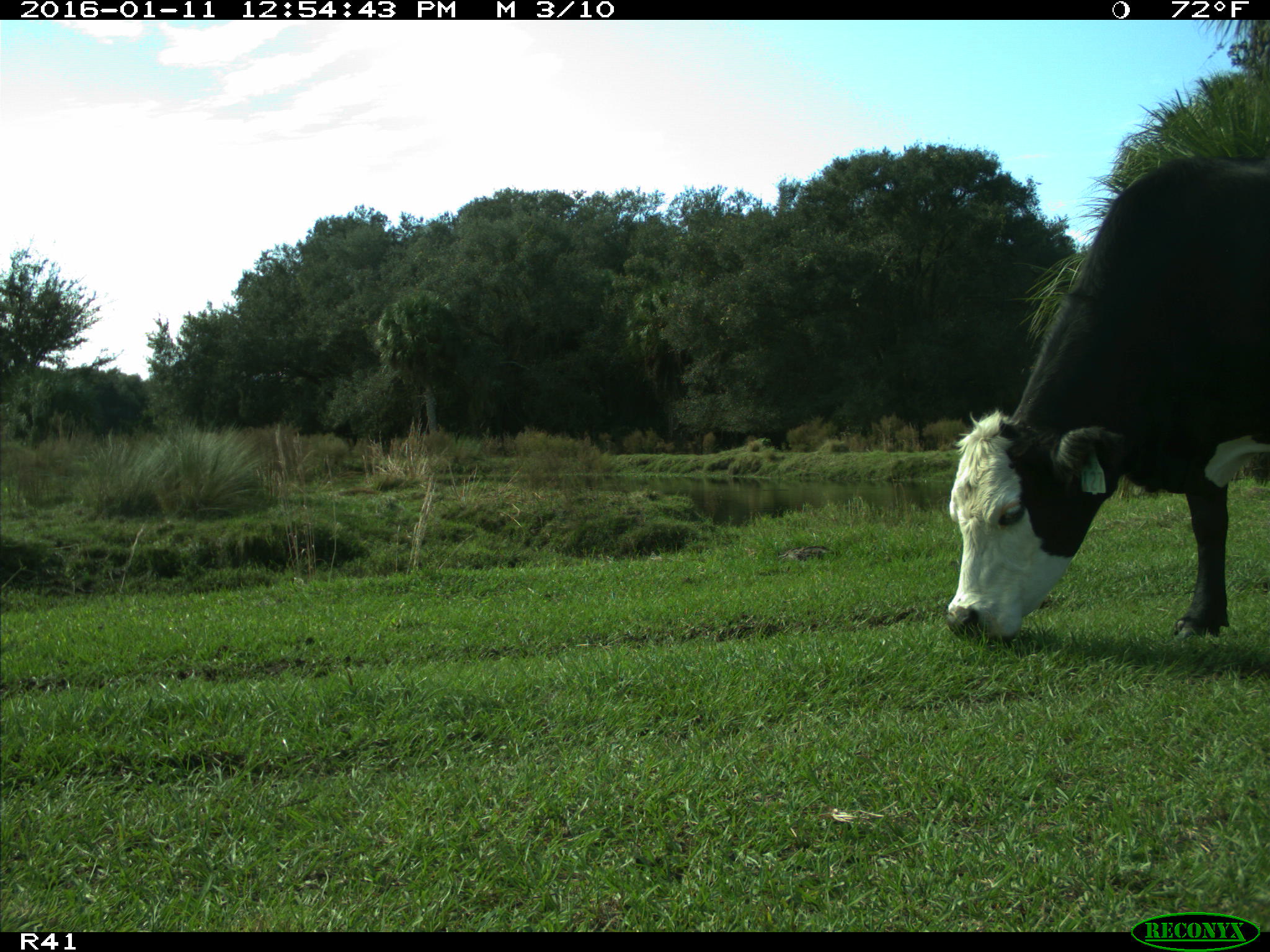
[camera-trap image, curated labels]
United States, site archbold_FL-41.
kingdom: Animalia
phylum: Chordata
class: Mammalia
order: Artiodactyla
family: Bovidae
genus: Bos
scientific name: Bos taurus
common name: domestic cow